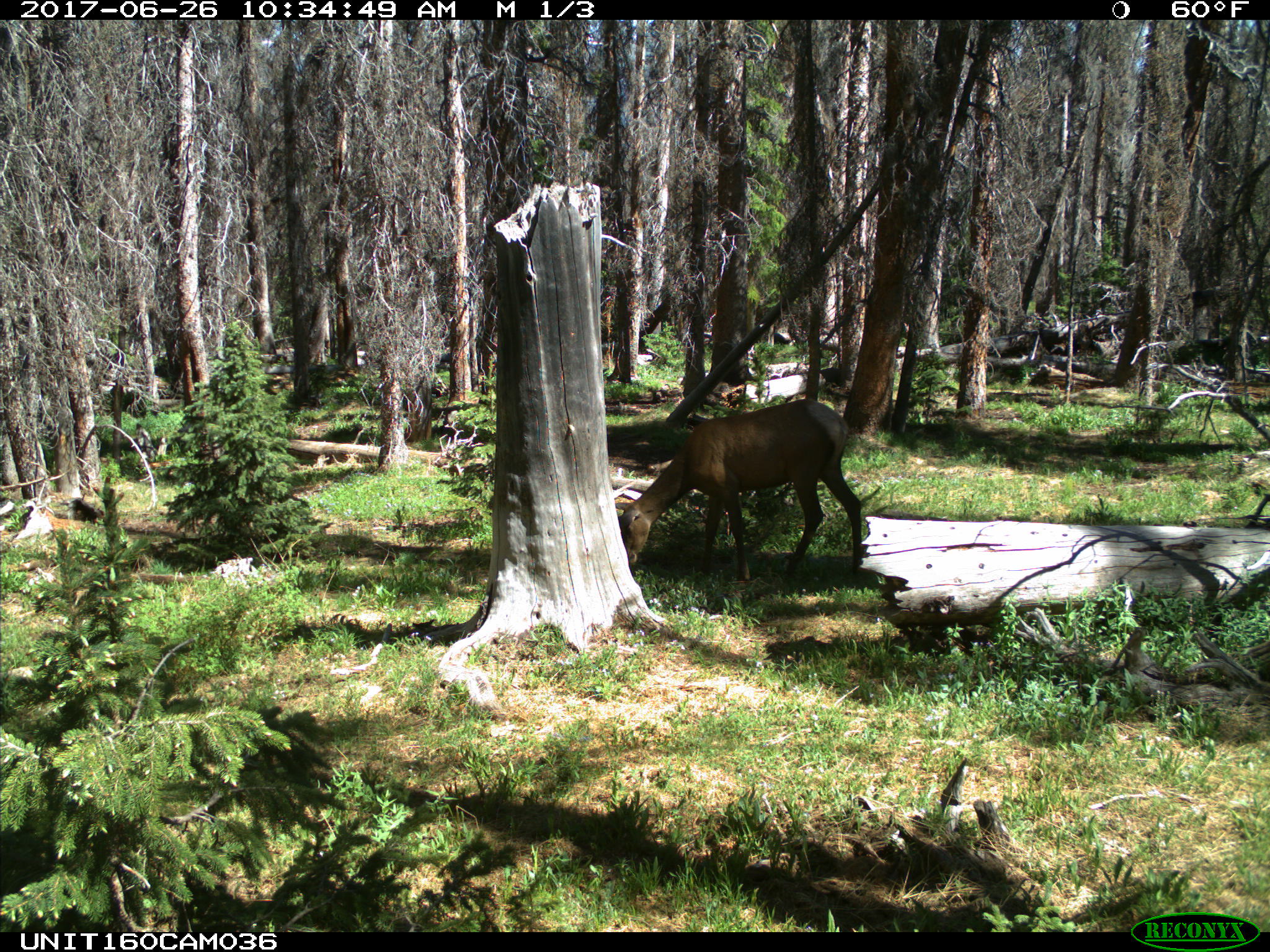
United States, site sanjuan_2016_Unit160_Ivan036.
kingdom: Animalia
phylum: Chordata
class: Mammalia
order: Artiodactyla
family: Cervidae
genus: Cervus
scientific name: Cervus elaphus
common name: red deer